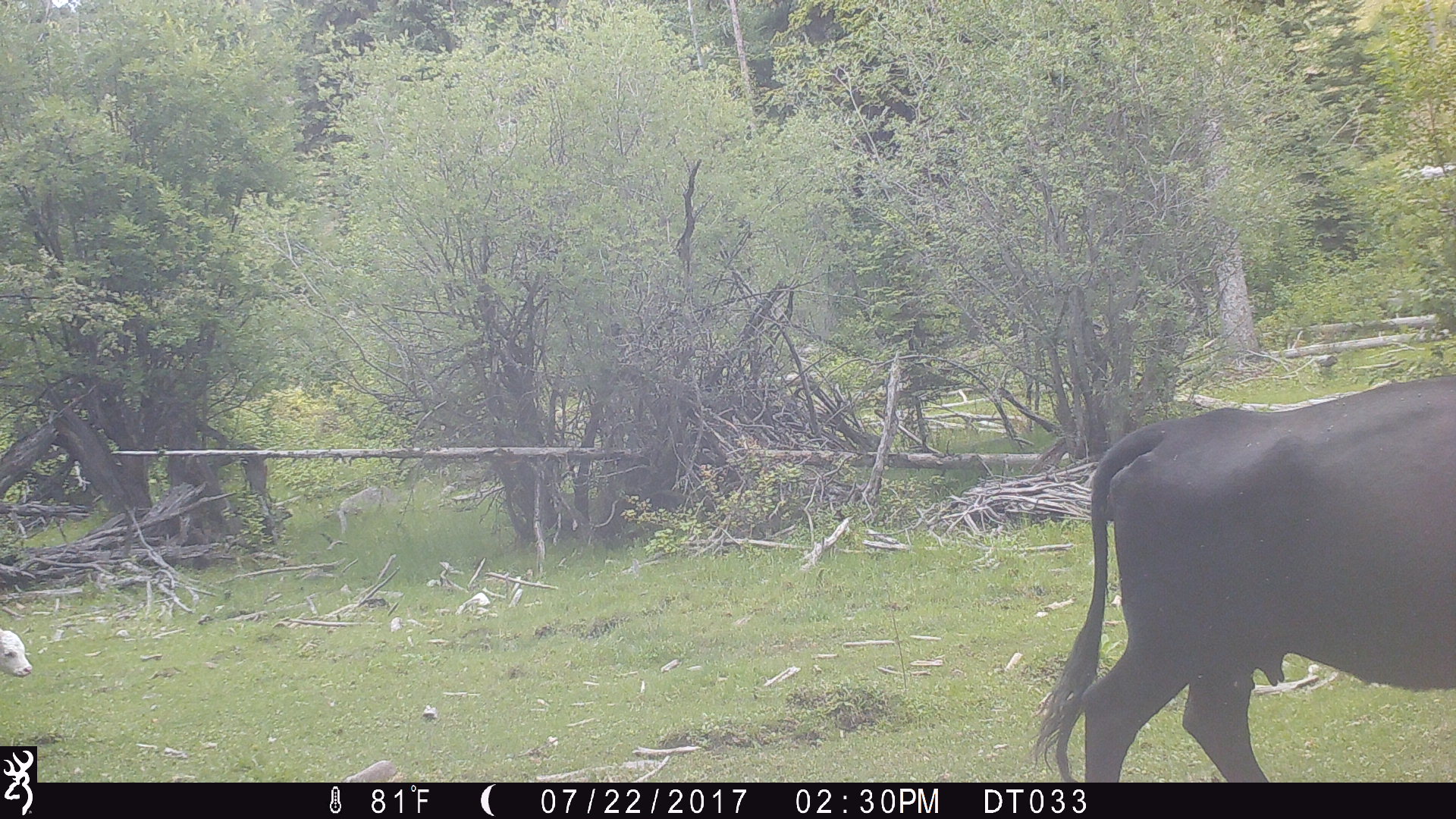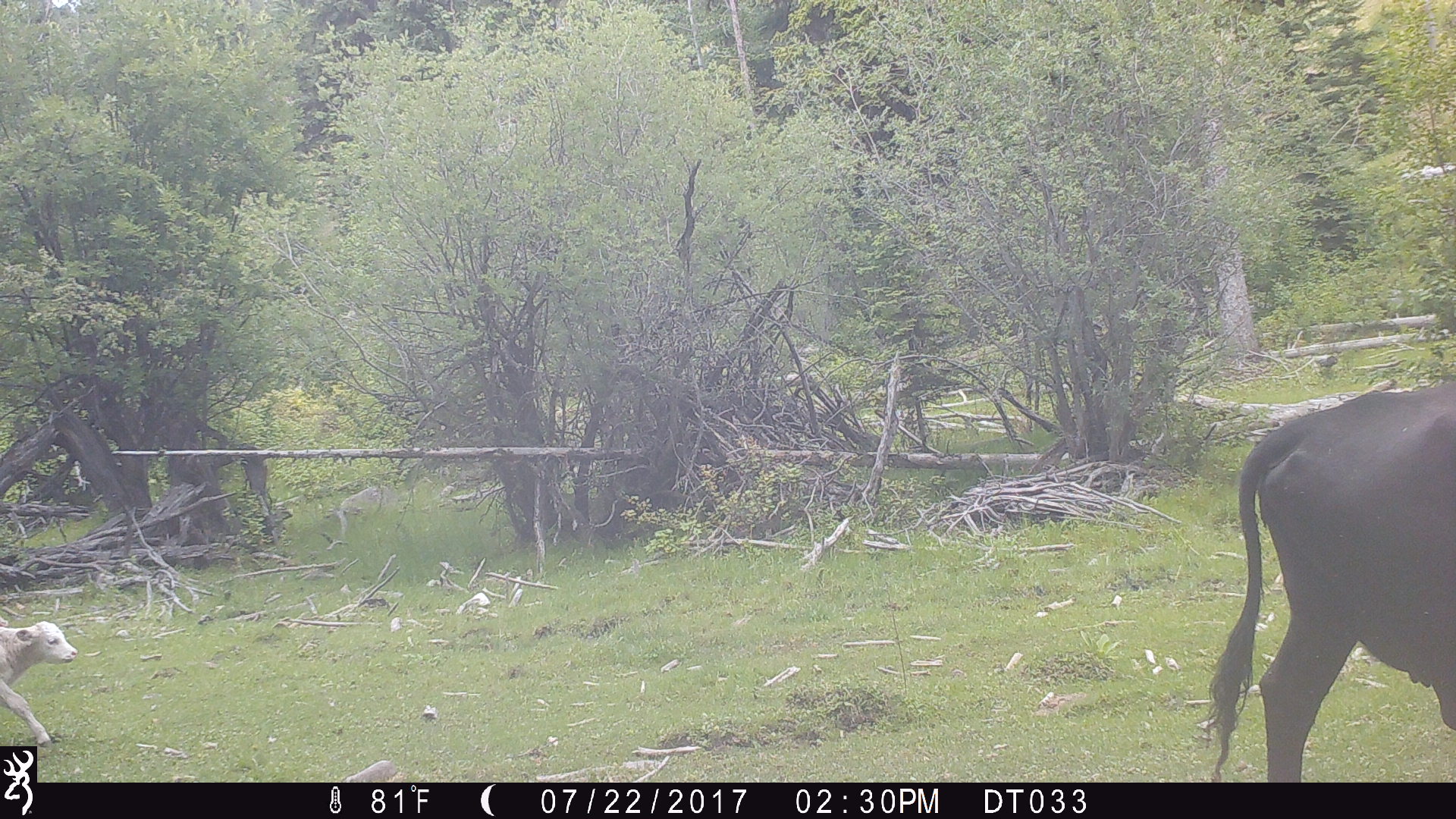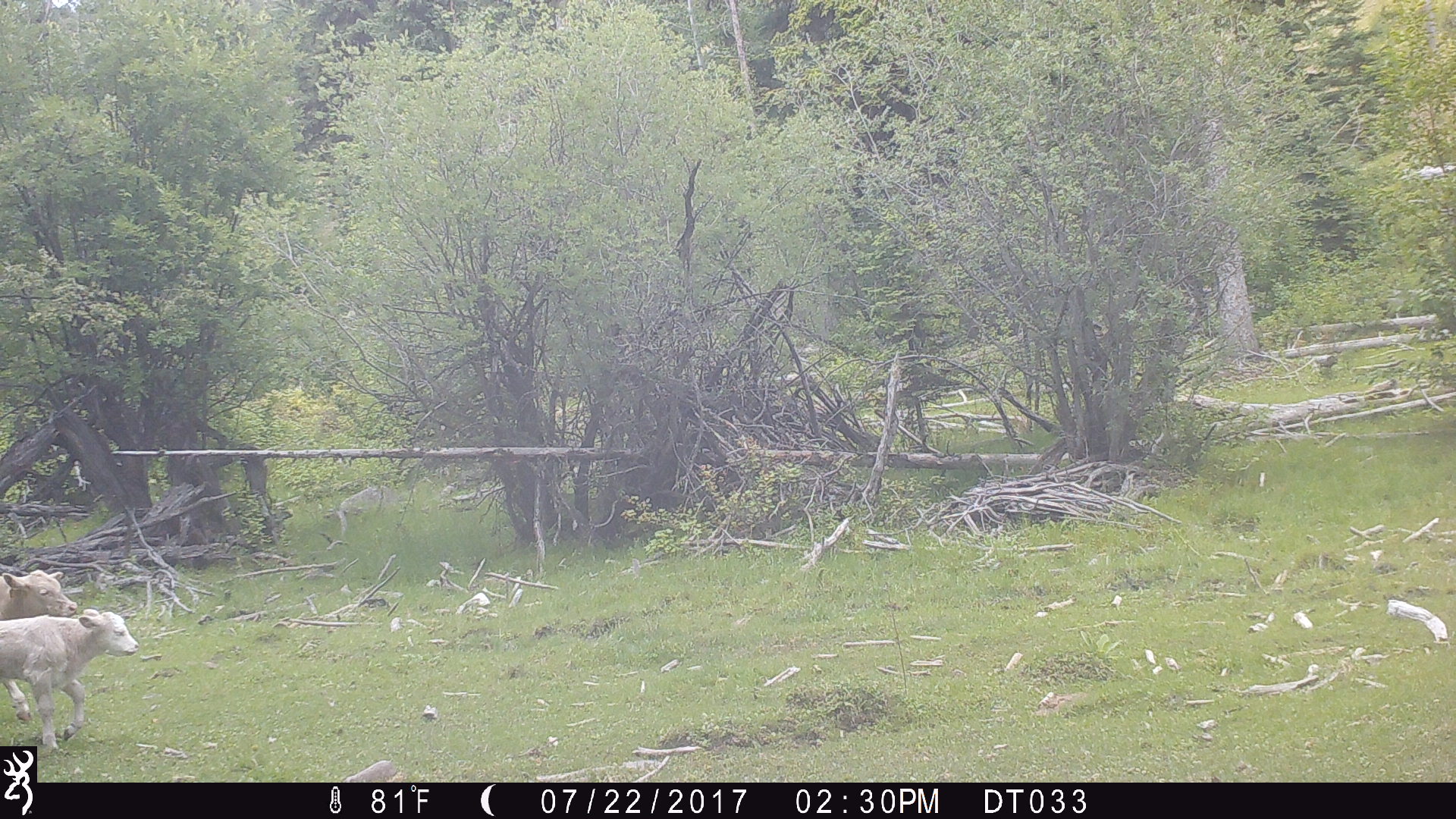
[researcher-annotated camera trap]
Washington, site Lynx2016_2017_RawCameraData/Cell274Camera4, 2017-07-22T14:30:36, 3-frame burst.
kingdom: Animalia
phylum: Chordata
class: Mammalia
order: Artiodactyla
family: Bovidae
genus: Bos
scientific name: Bos taurus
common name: domestic cattle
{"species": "domestic cattle (Bos taurus)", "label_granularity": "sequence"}